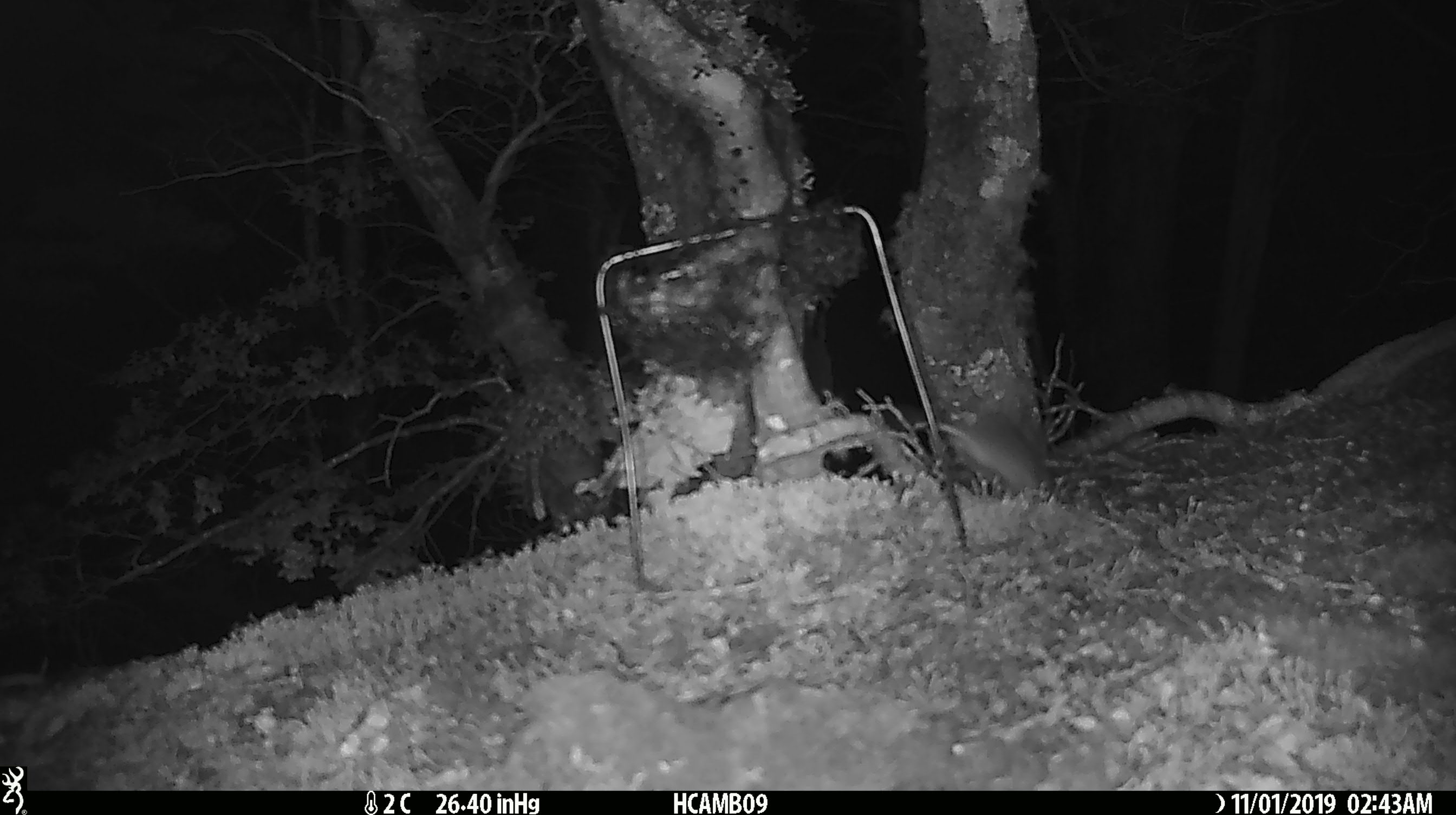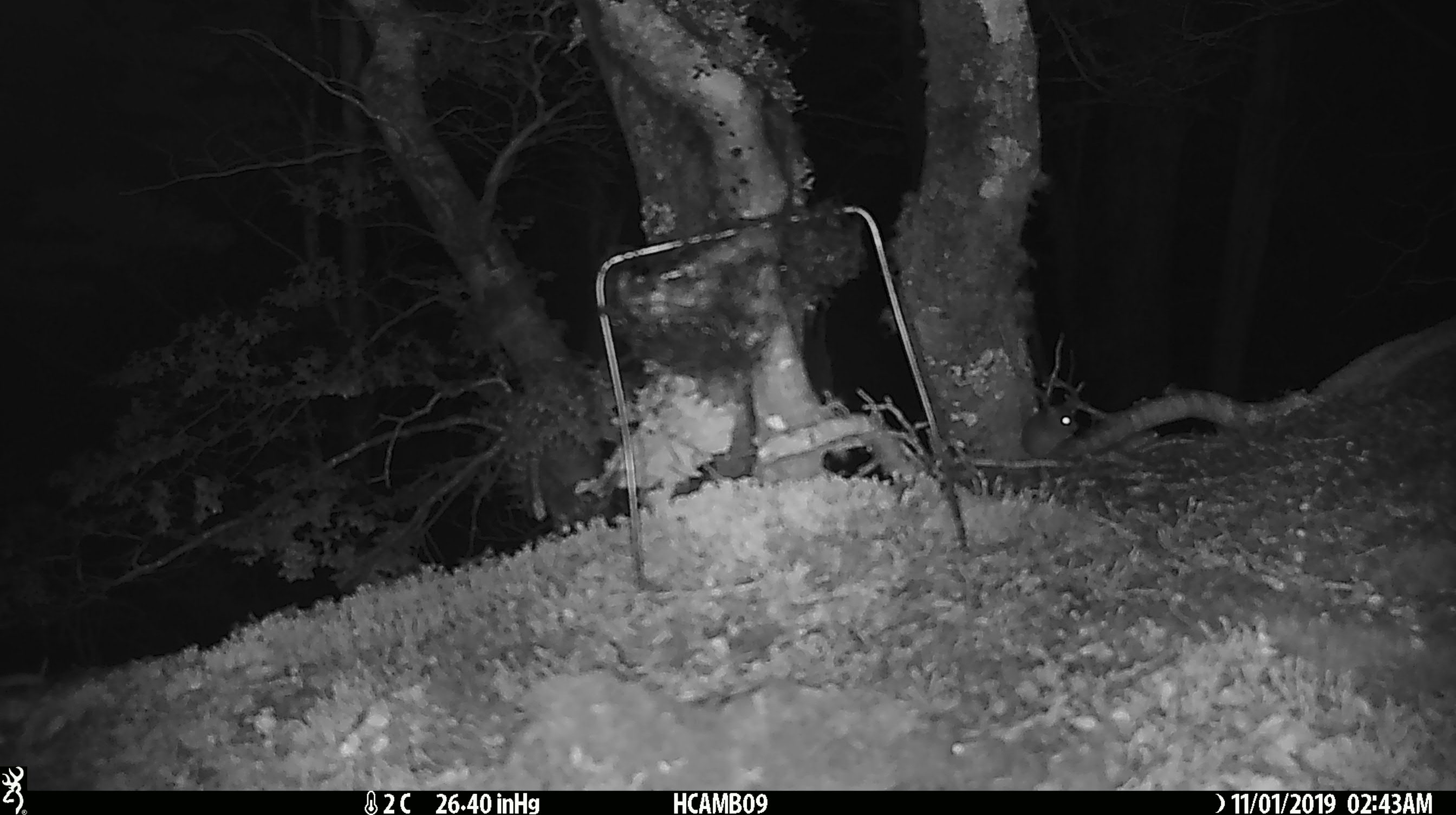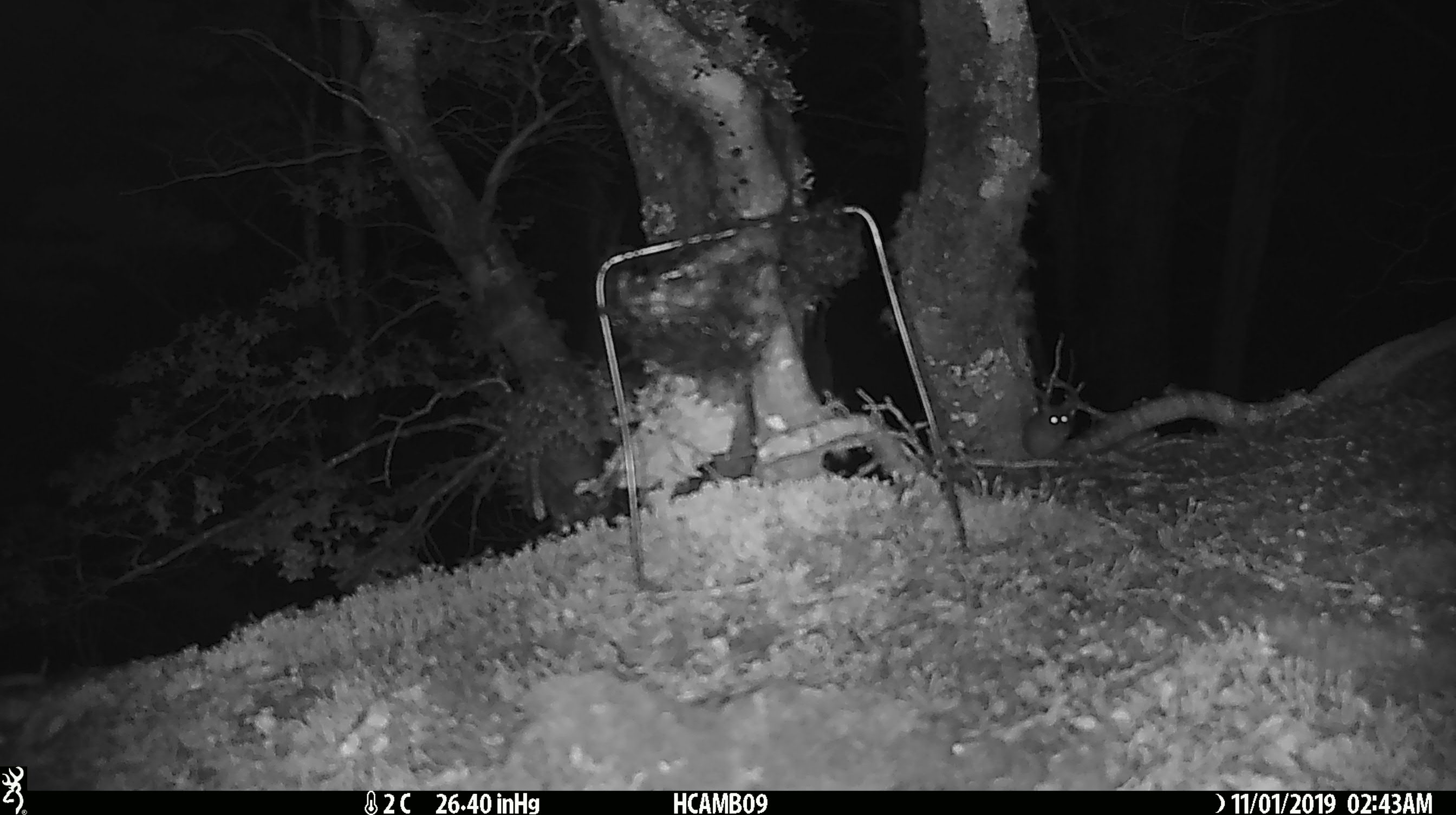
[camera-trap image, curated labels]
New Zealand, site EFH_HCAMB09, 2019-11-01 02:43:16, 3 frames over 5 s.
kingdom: Animalia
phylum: Chordata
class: Mammalia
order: Rodentia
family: Muridae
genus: Mus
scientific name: Mus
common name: mouse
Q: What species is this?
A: Mouse (Mus).